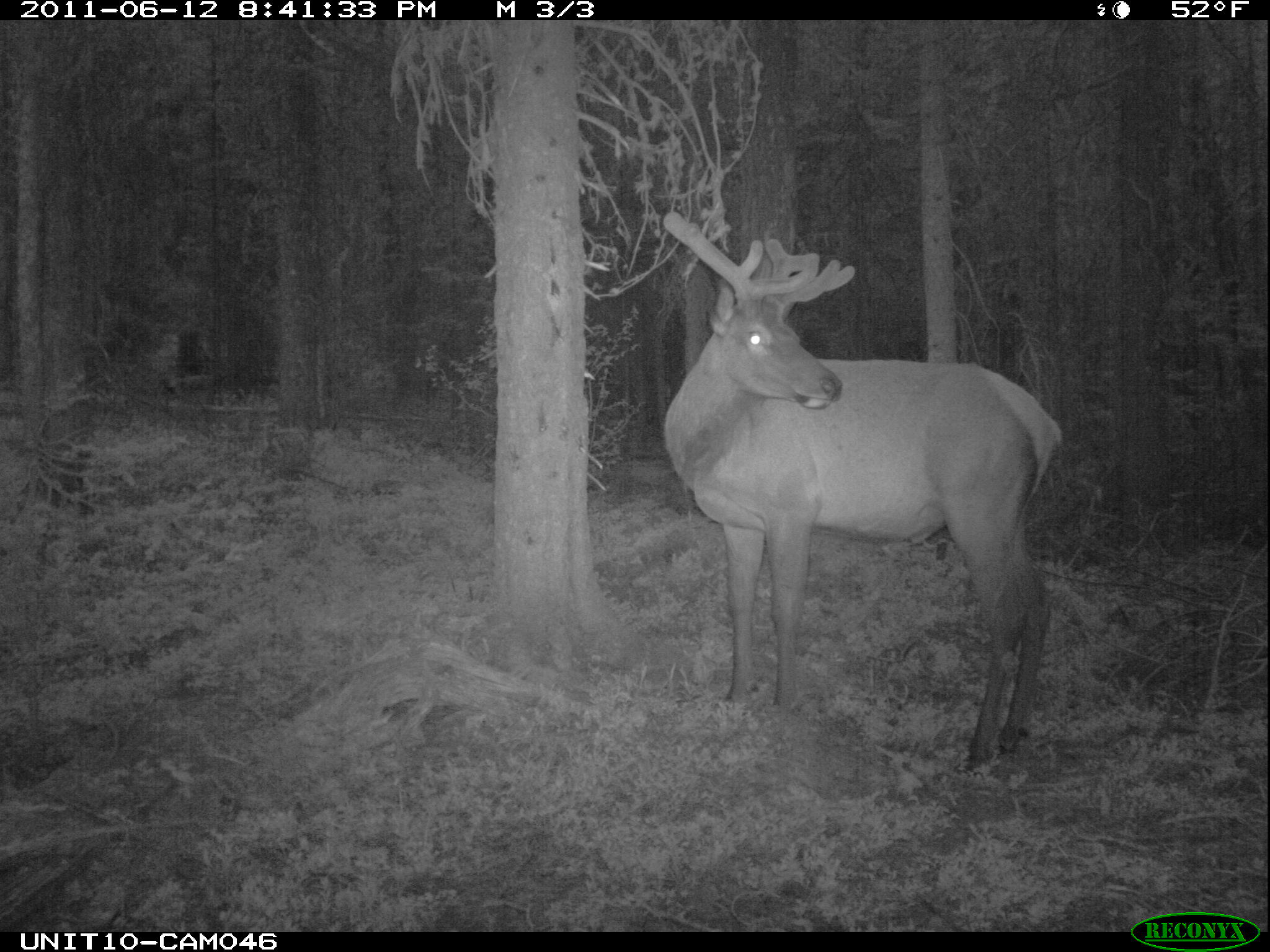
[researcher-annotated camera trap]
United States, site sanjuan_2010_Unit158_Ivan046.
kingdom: Animalia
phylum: Chordata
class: Mammalia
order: Artiodactyla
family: Cervidae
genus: Cervus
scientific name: Cervus elaphus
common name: red deer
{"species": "Cervus elaphus (red deer)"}